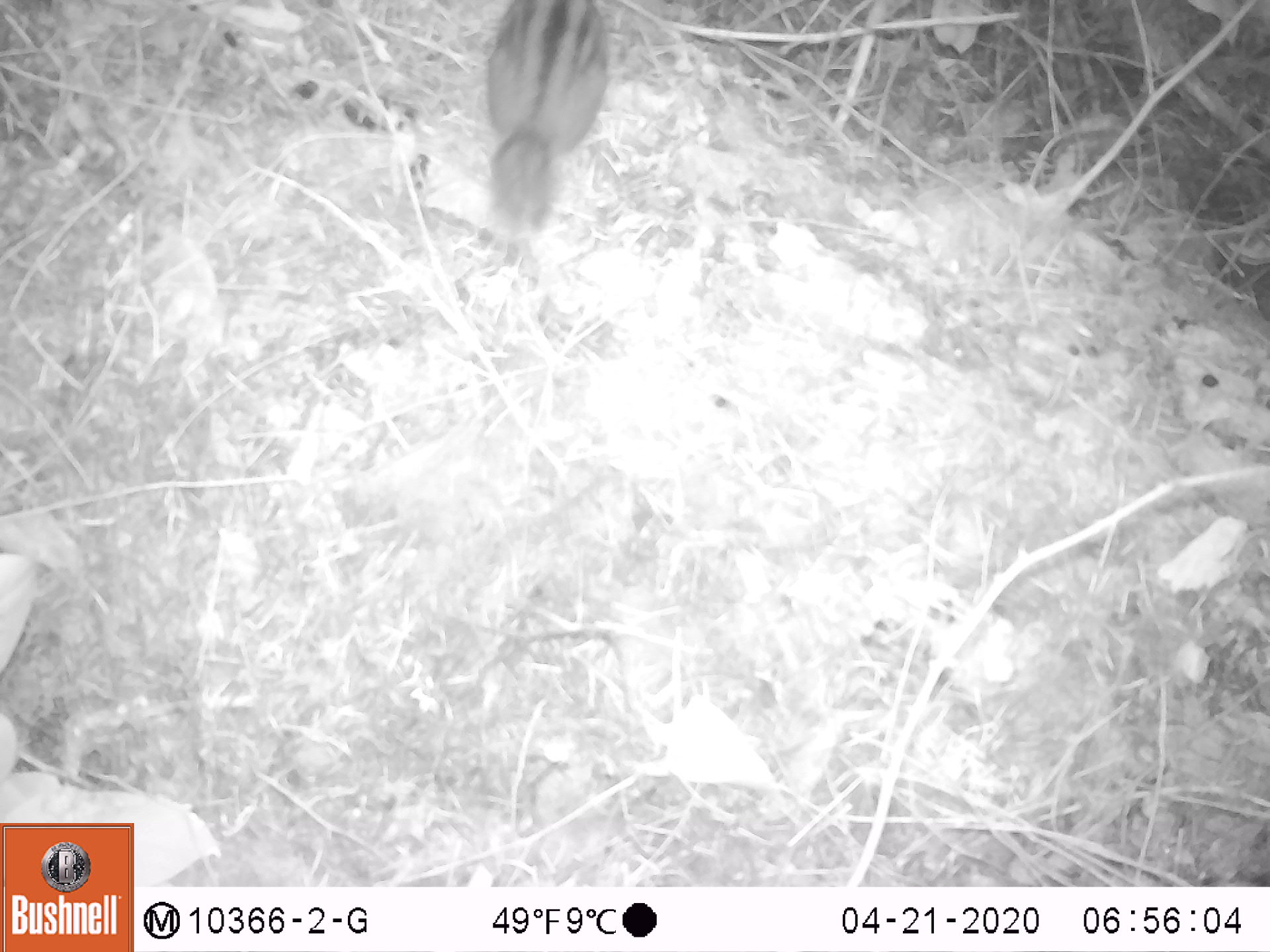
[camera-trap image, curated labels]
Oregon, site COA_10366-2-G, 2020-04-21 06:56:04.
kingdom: Animalia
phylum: Chordata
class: Mammalia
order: Rodentia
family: Sciuridae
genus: Neotamias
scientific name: Neotamias townsendii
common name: townsend's chipmunk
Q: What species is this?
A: Townsend's chipmunk (Neotamias townsendii).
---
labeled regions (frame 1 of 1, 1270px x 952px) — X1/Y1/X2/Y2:
townsend's chipmunk: 477/0/620/247